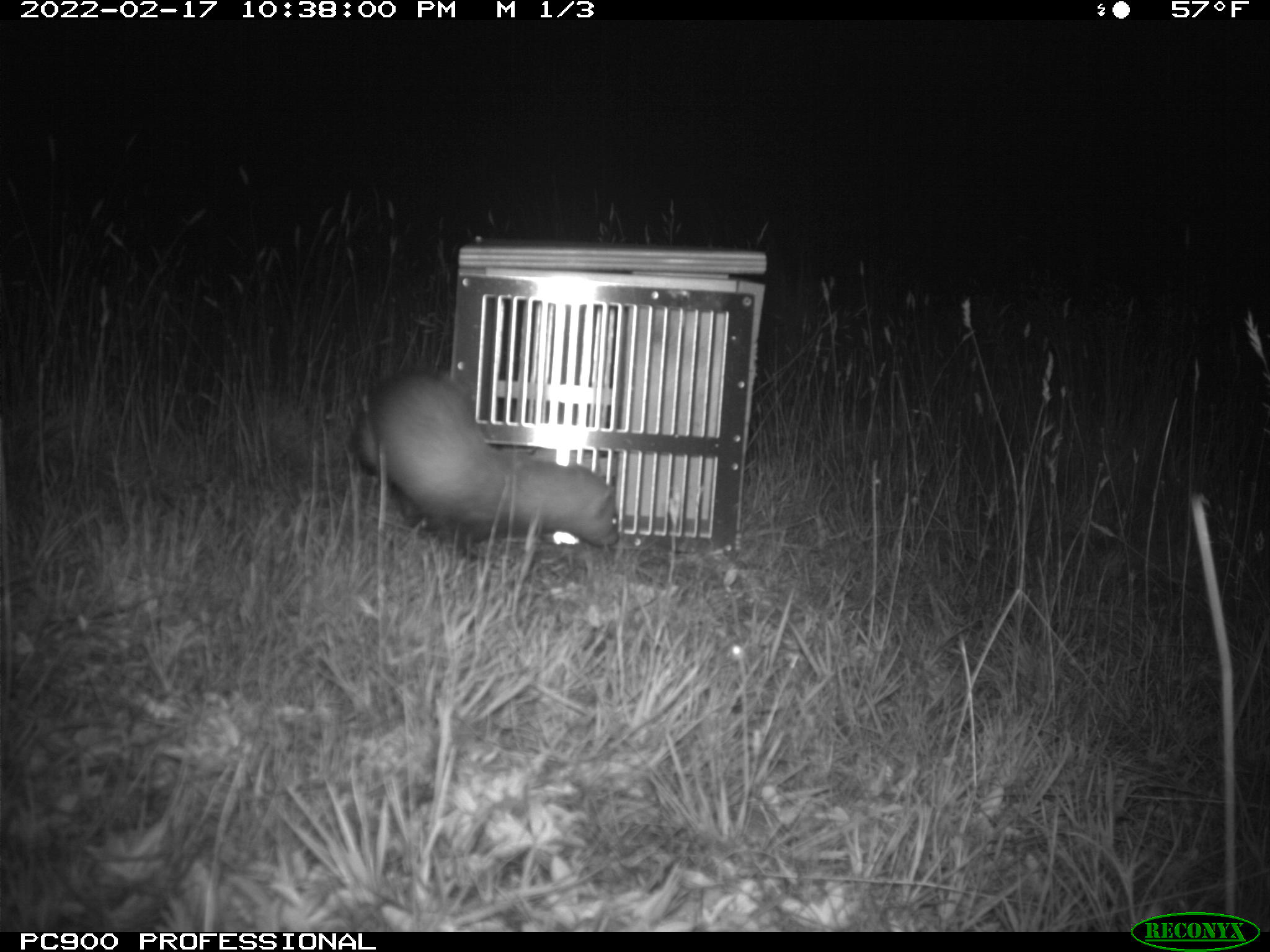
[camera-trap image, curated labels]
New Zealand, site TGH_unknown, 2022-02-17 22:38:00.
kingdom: Animalia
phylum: Chordata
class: Mammalia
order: Carnivora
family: Mustelidae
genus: Mustela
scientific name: Mustela furo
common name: ferret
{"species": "ferret (Mustela furo)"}